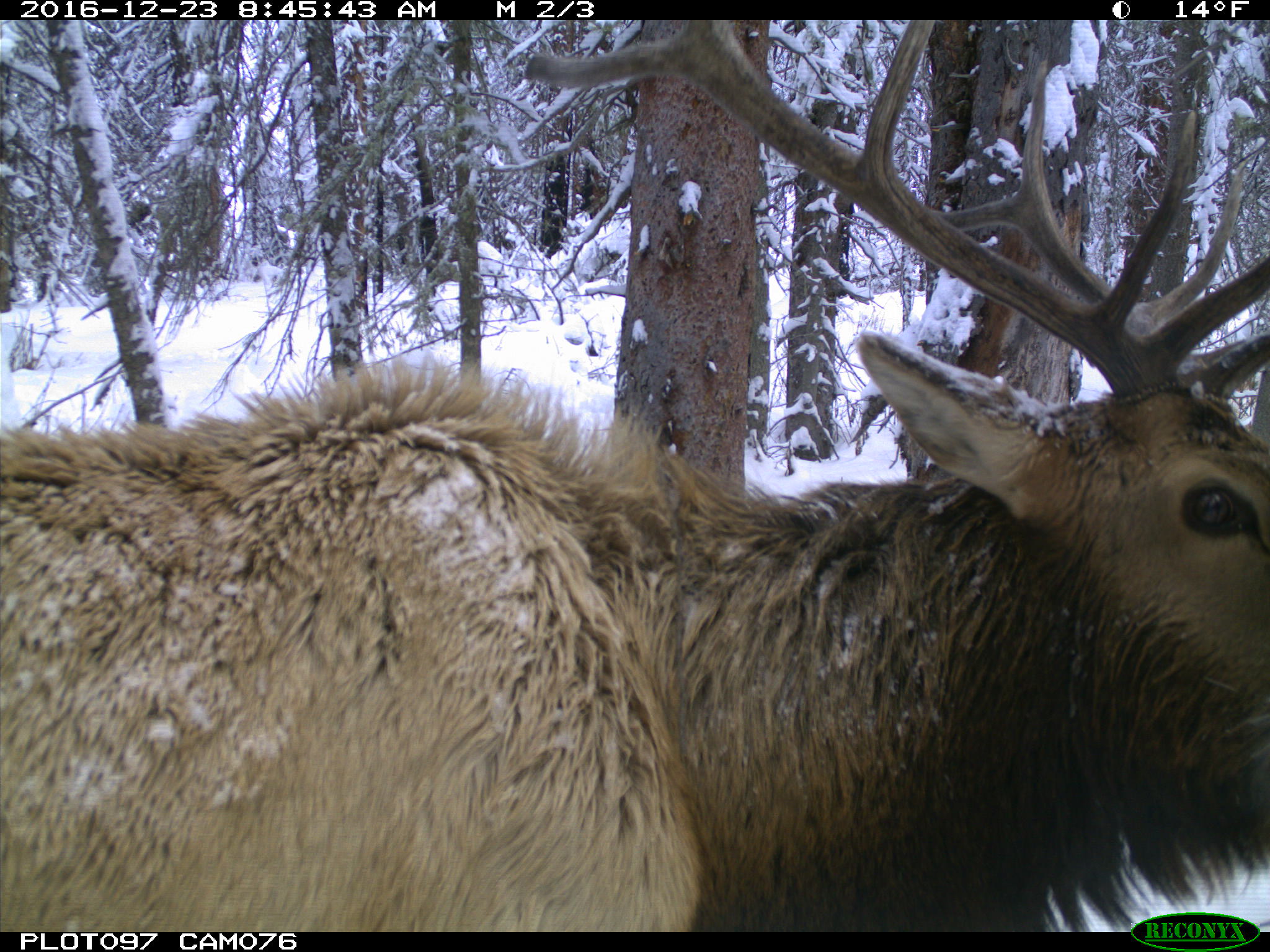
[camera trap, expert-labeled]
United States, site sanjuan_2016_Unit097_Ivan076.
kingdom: Animalia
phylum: Chordata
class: Mammalia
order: Artiodactyla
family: Cervidae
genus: Cervus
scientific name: Cervus elaphus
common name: red deer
Cervus elaphus (red deer).